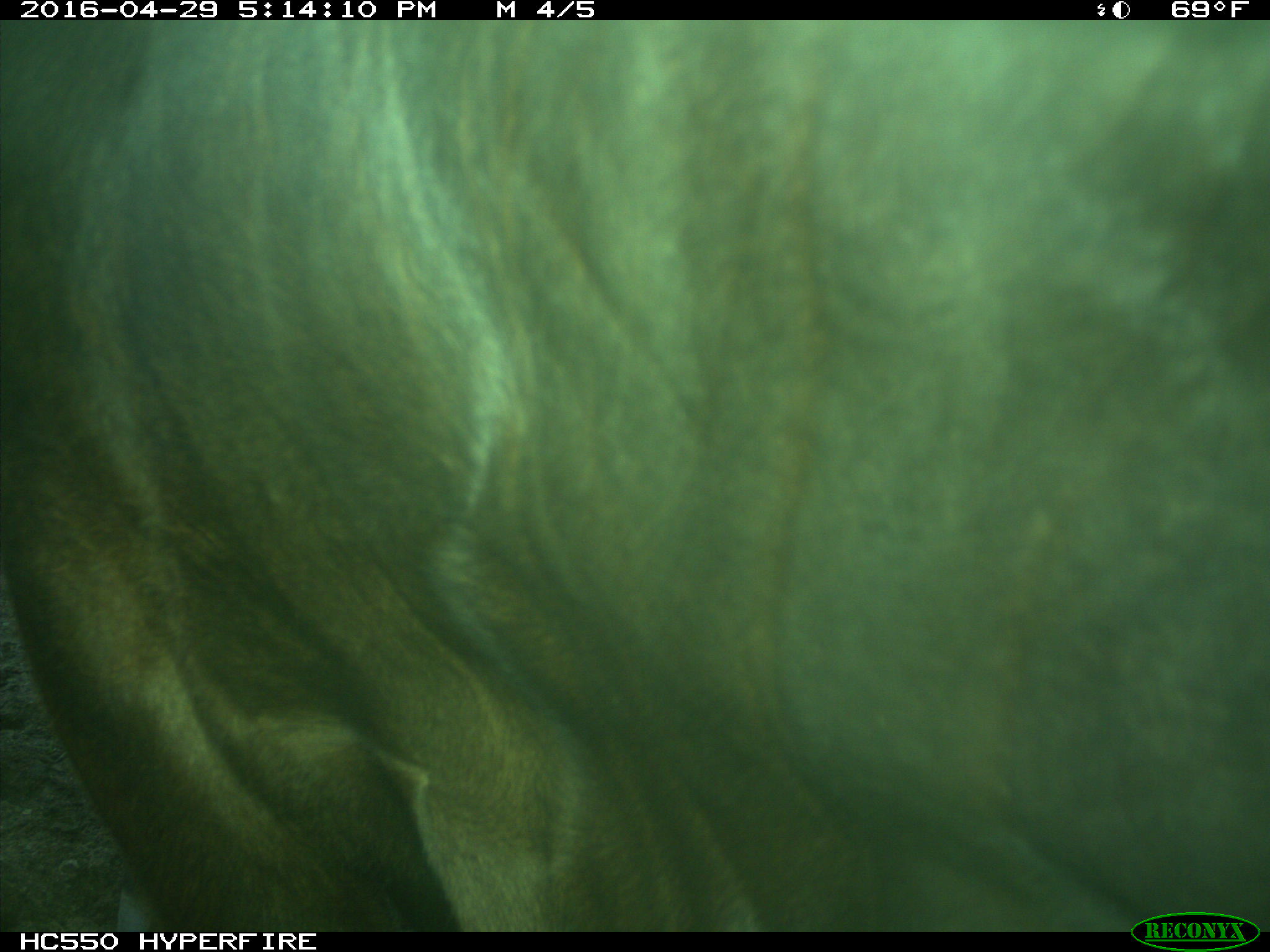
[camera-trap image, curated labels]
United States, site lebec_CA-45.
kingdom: Animalia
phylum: Chordata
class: Mammalia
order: Artiodactyla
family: Bovidae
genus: Bos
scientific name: Bos taurus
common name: domestic cow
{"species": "Bos taurus (domestic cow)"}